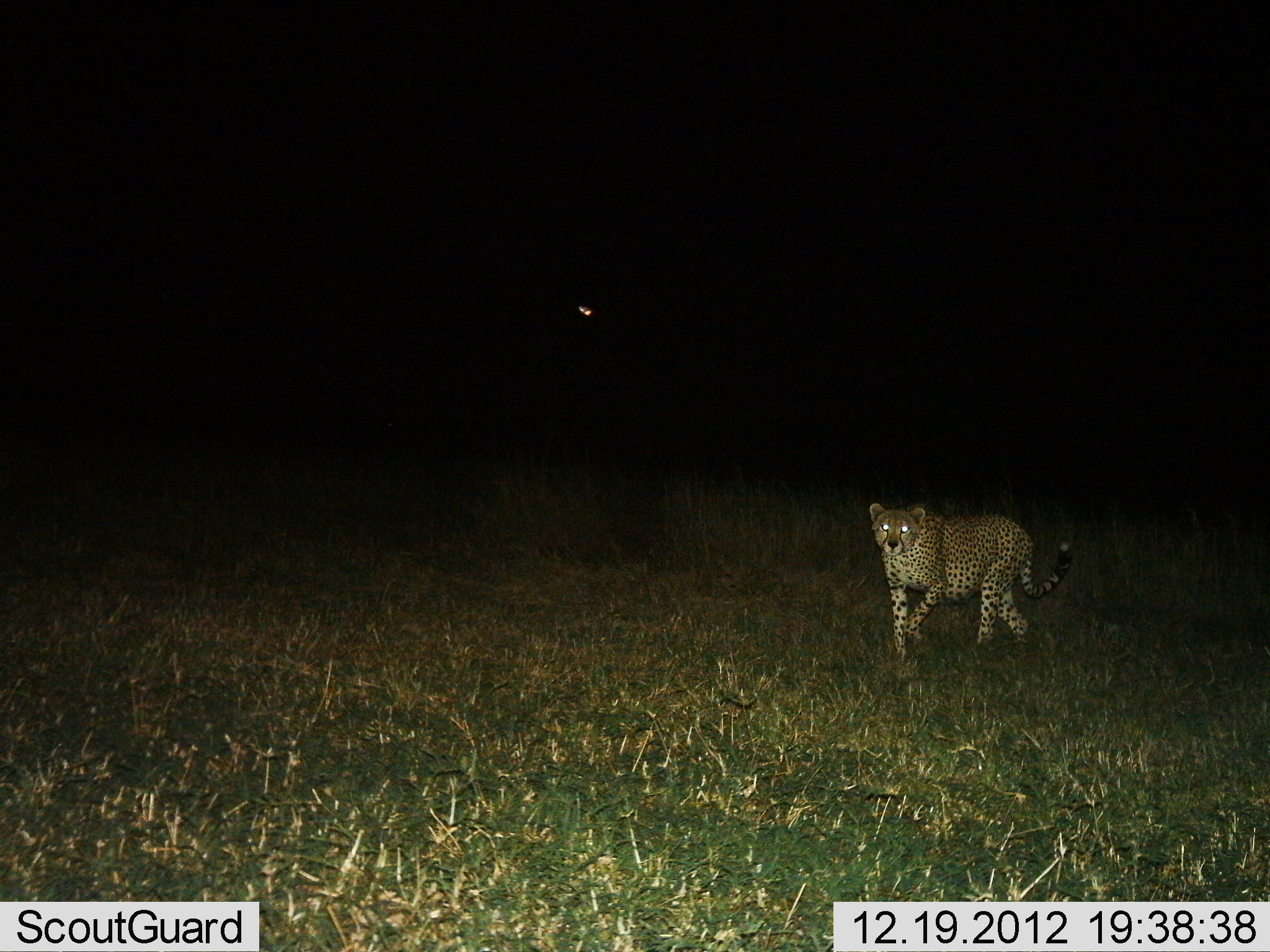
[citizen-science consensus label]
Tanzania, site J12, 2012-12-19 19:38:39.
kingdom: Animalia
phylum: Chordata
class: Mammalia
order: Carnivora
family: Felidae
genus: Acinonyx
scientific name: Acinonyx jubatus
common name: cheetah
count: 1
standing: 22%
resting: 0%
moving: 89%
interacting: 0%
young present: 0%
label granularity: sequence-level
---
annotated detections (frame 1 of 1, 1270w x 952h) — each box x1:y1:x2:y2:
animal: 864:501:1075:664